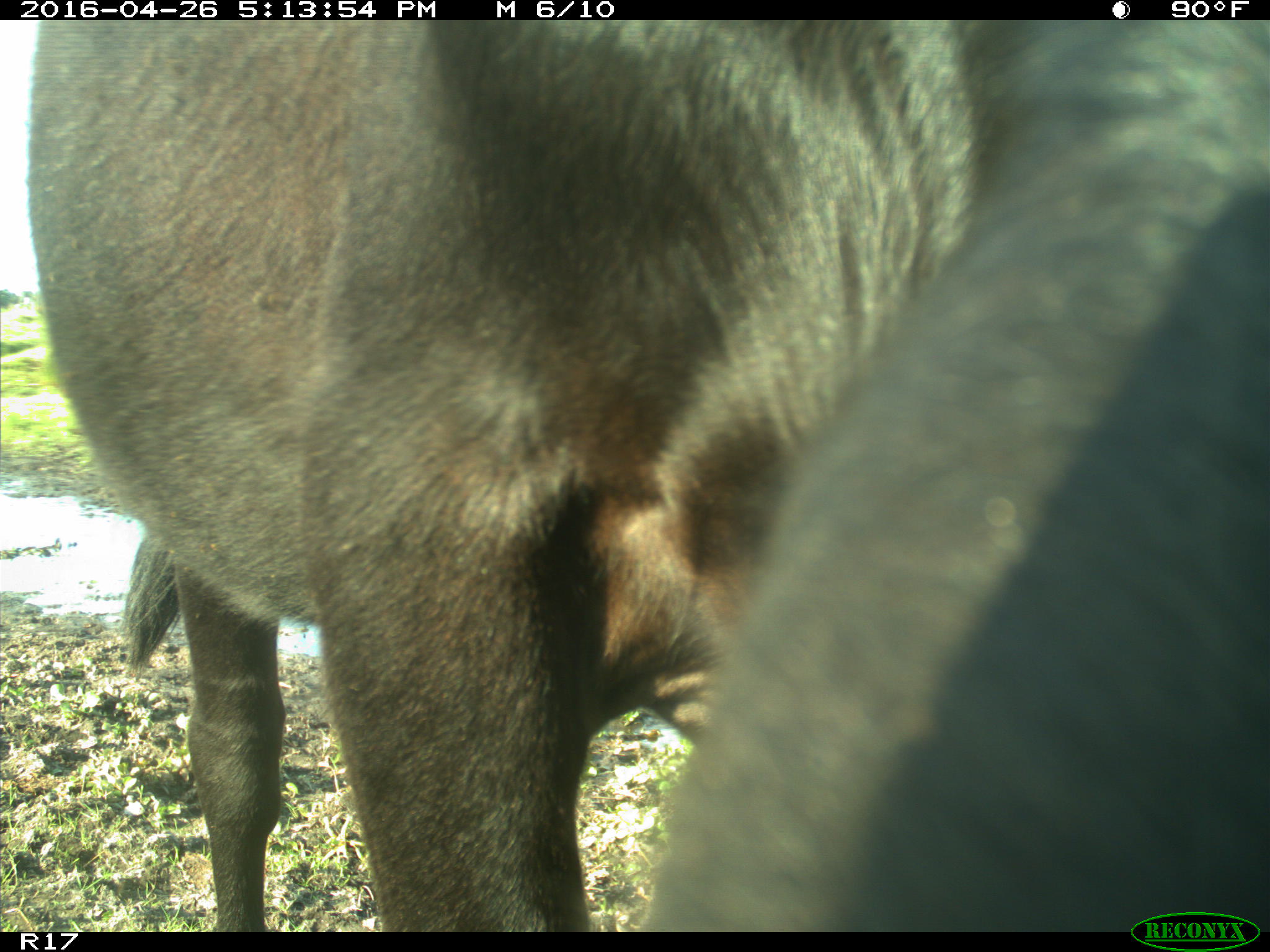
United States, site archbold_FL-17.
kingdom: Animalia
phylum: Chordata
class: Mammalia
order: Artiodactyla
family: Bovidae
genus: Bos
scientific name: Bos taurus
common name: domestic cow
Bos taurus (domestic cow).